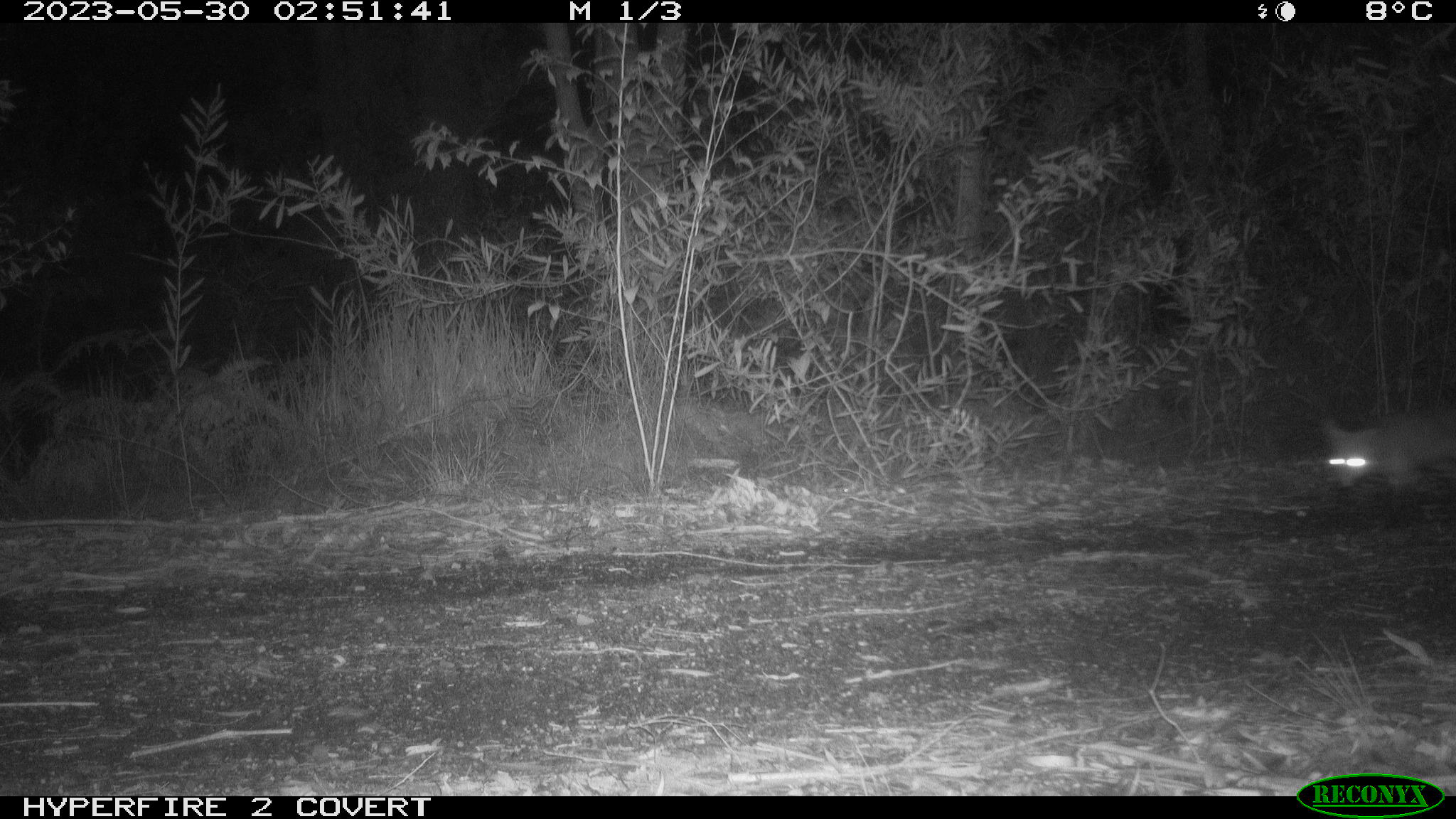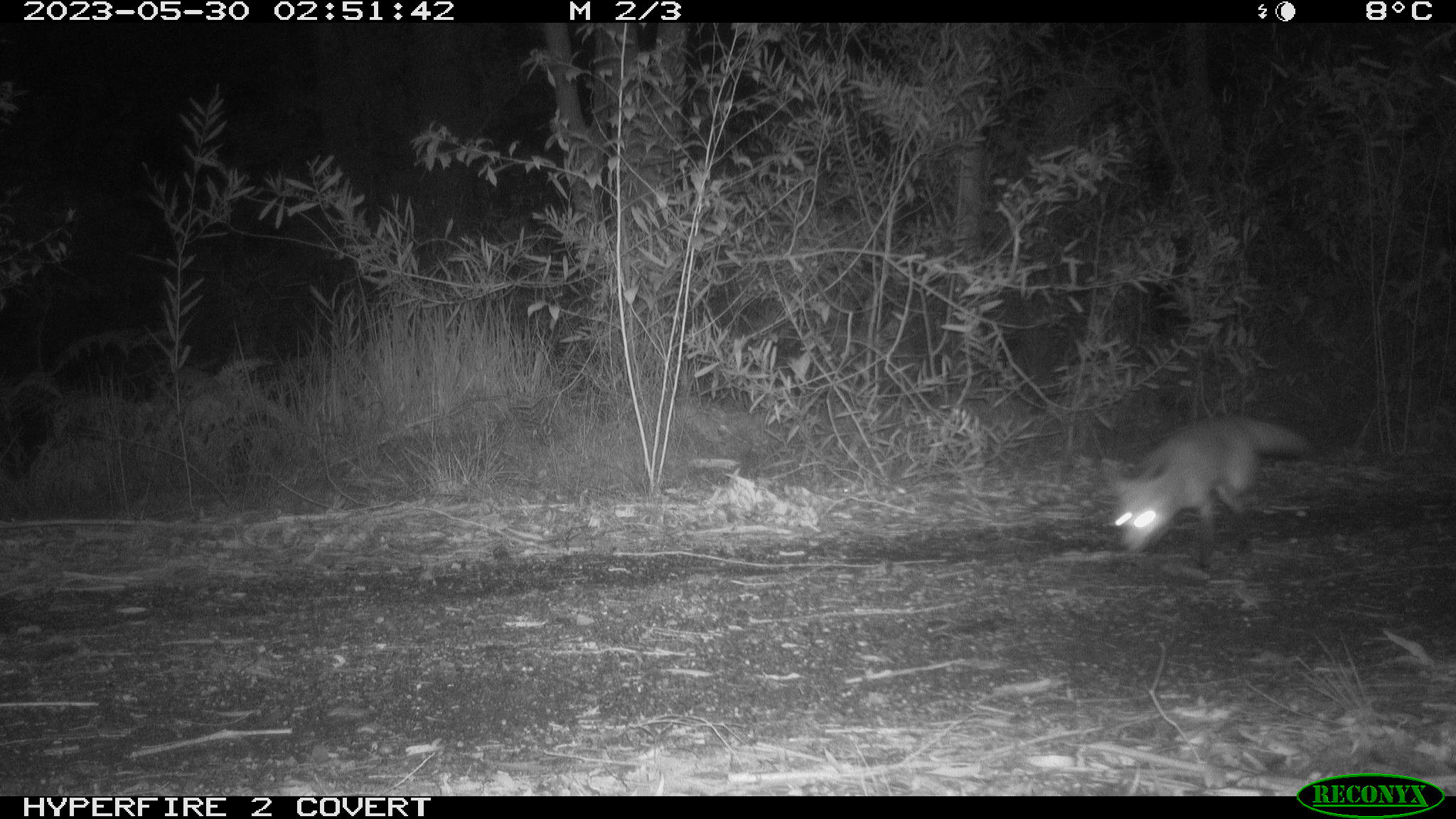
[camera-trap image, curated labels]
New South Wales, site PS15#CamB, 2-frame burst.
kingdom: Animalia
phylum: Chordata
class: Mammalia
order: Carnivora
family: Canidae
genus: Vulpes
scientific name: Vulpes vulpes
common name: red fox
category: fox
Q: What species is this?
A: Fox (red fox) (Vulpes vulpes).